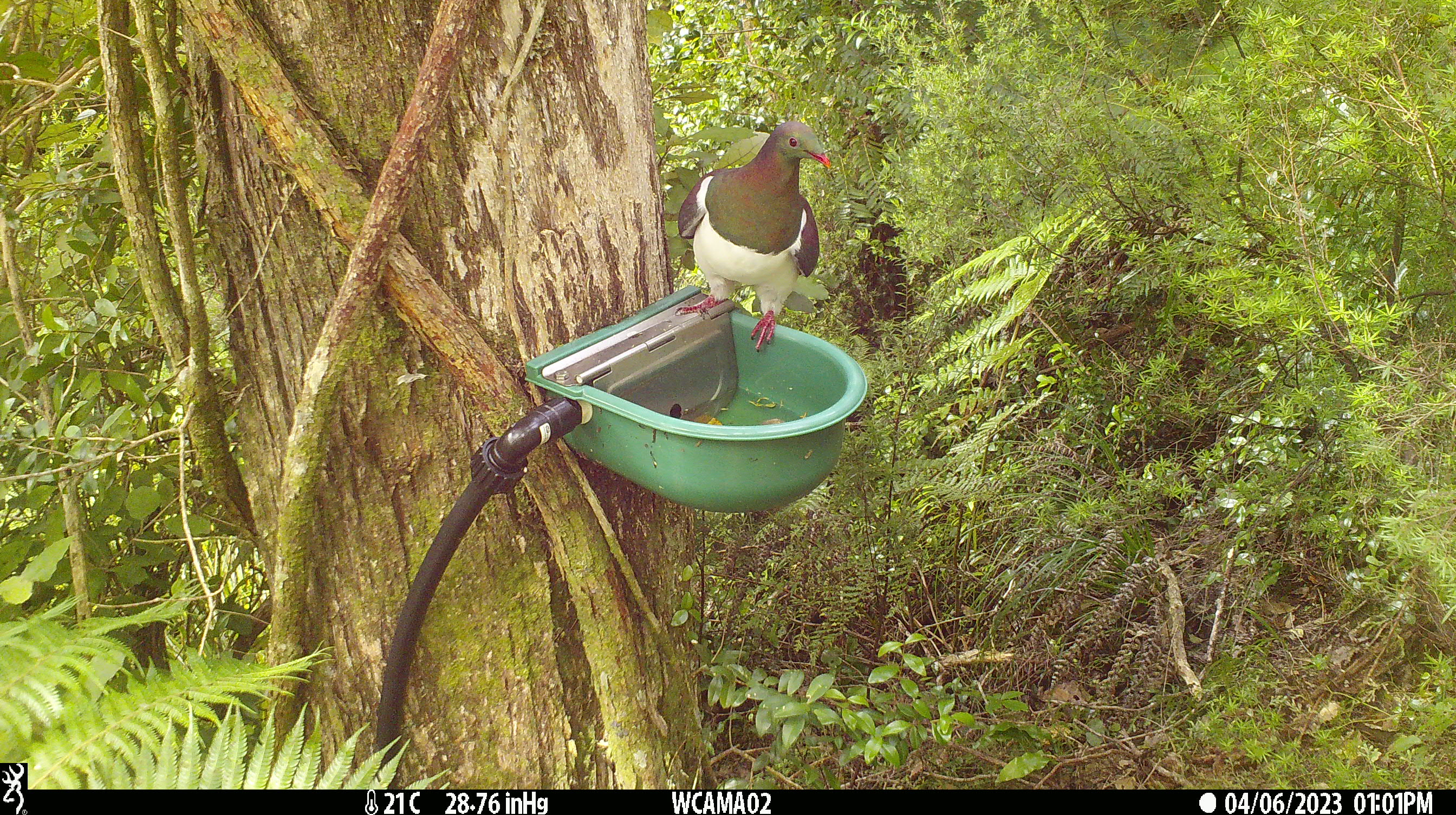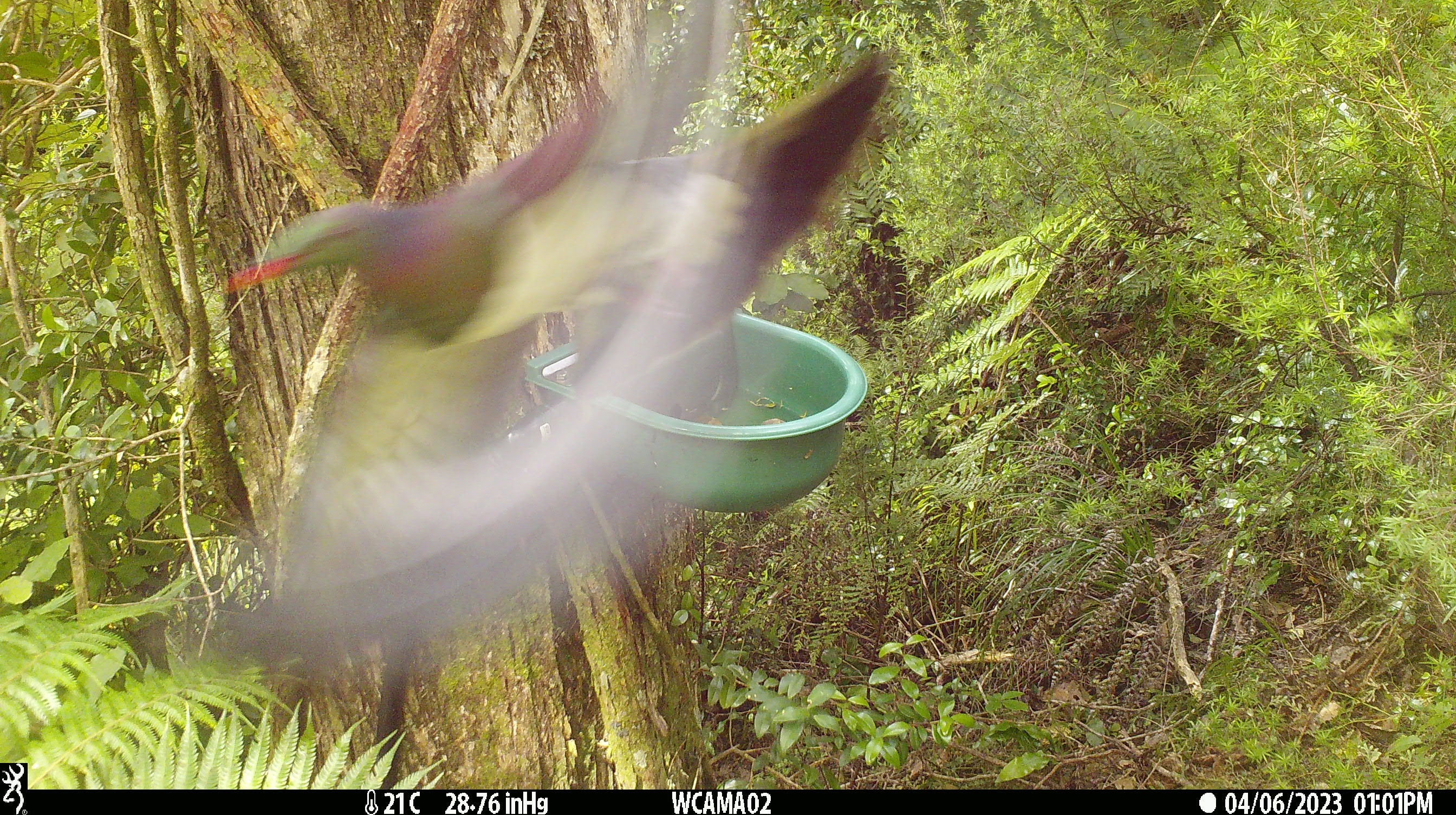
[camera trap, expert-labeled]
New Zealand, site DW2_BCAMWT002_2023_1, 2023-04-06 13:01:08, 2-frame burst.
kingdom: Animalia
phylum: Chordata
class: Aves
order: Columbiformes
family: Columbidae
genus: Hemiphaga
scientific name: Hemiphaga novaeseelandiae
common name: new zealand pigeon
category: kereru